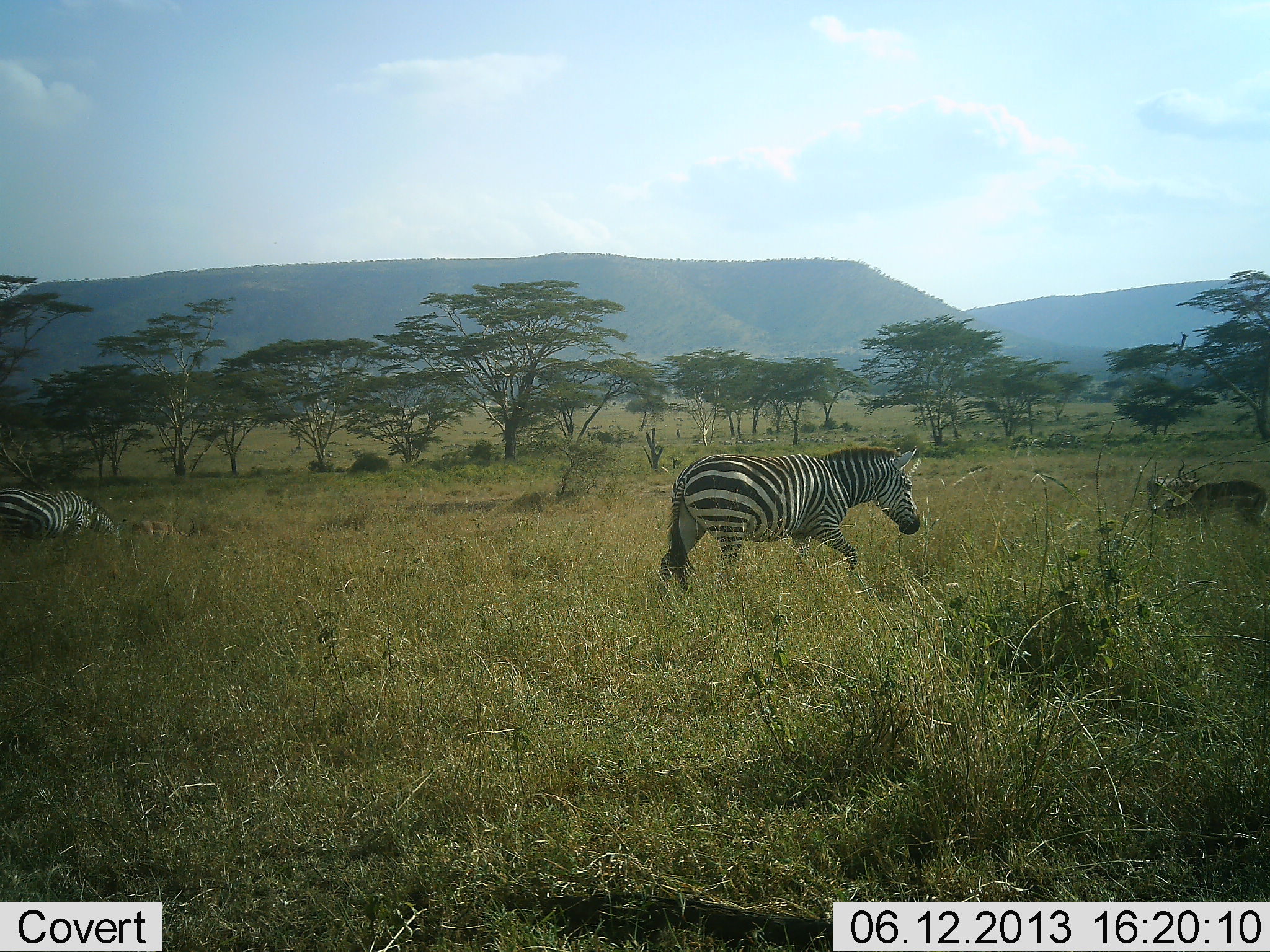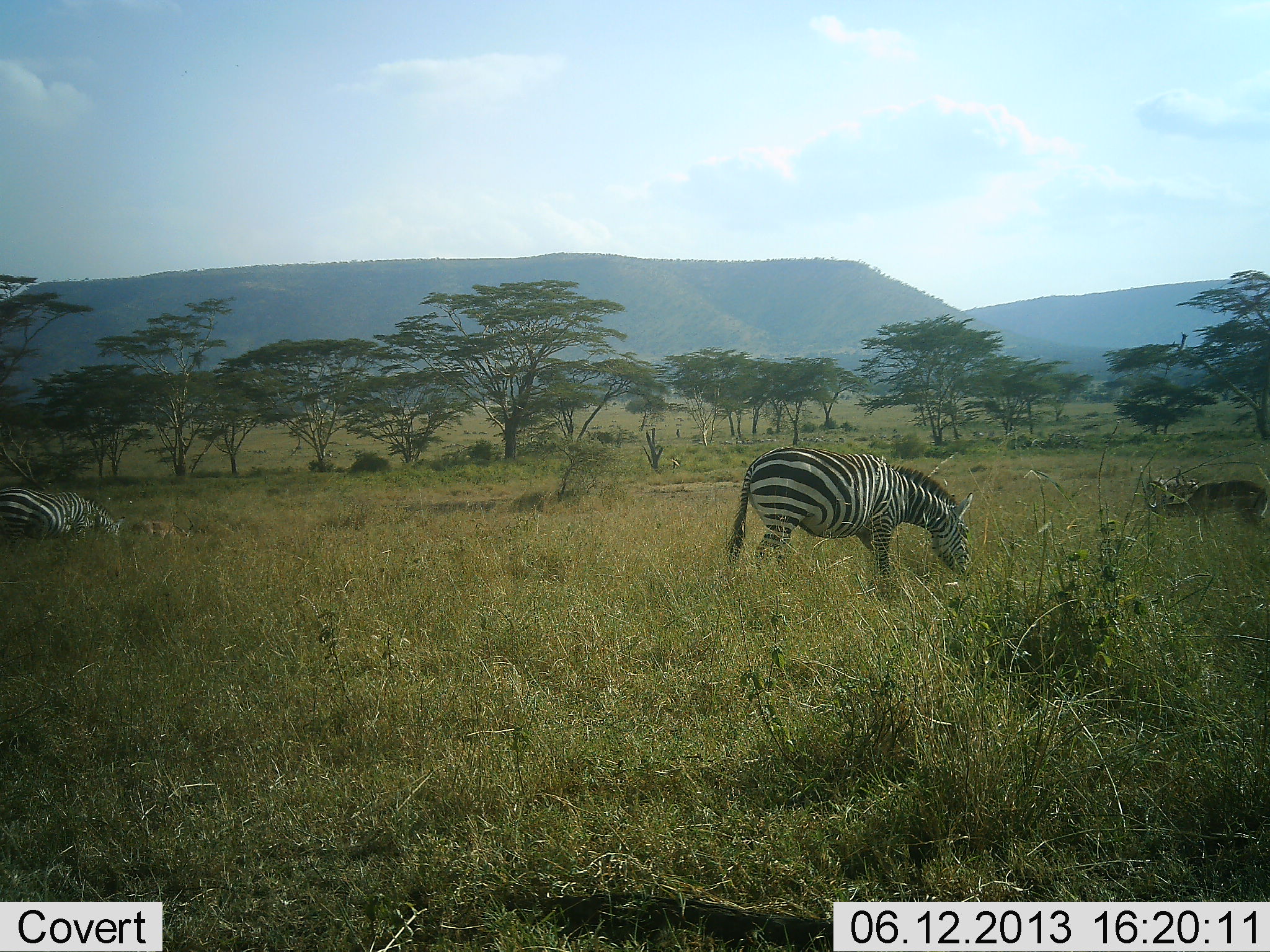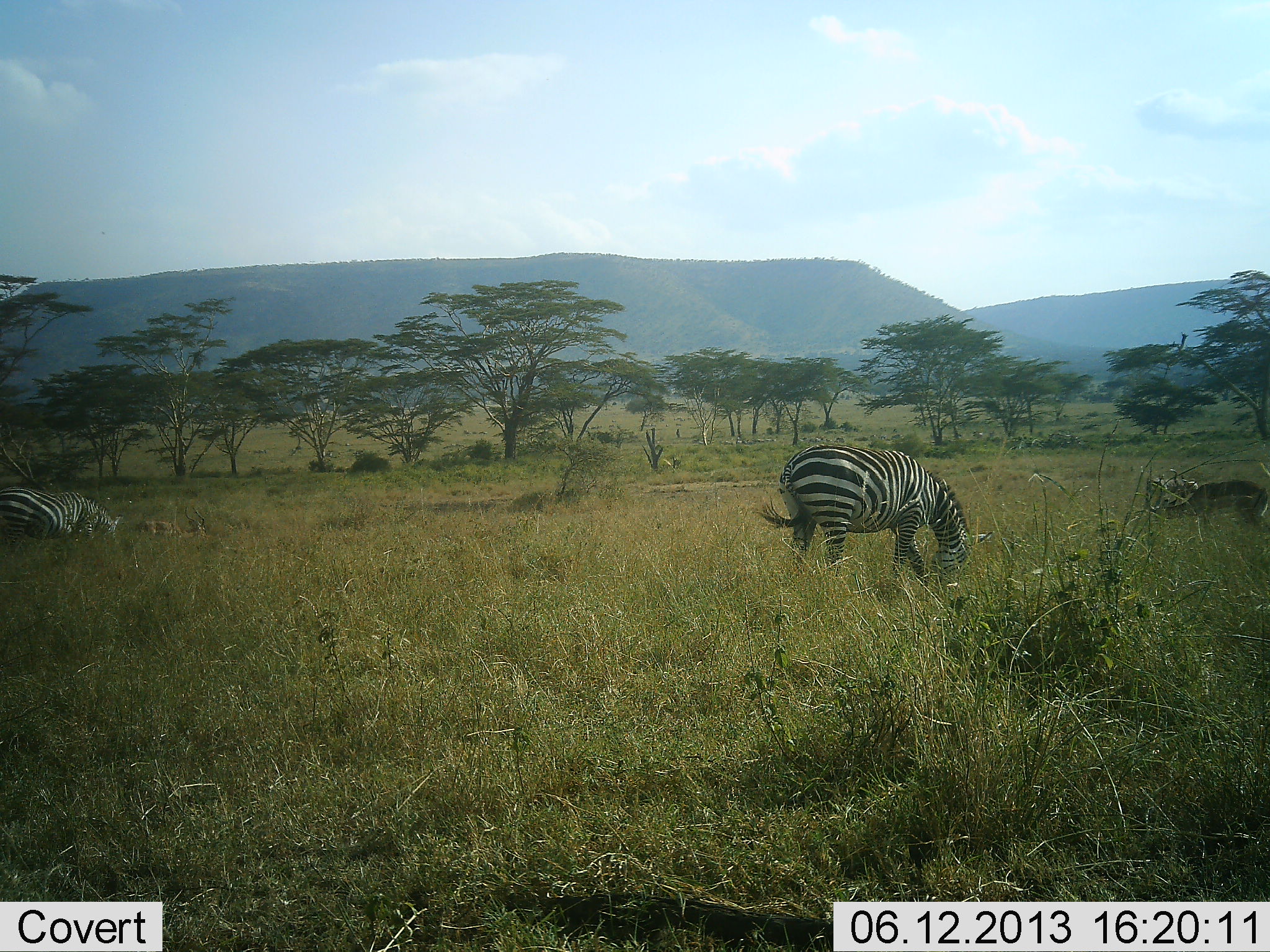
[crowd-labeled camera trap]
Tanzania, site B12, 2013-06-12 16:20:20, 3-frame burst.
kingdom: Animalia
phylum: Chordata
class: Mammalia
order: Perissodactyla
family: Equidae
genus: Equus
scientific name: Equus quagga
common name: plains zebra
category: zebra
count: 2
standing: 28%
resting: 5%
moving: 23%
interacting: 0%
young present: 0%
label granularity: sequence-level